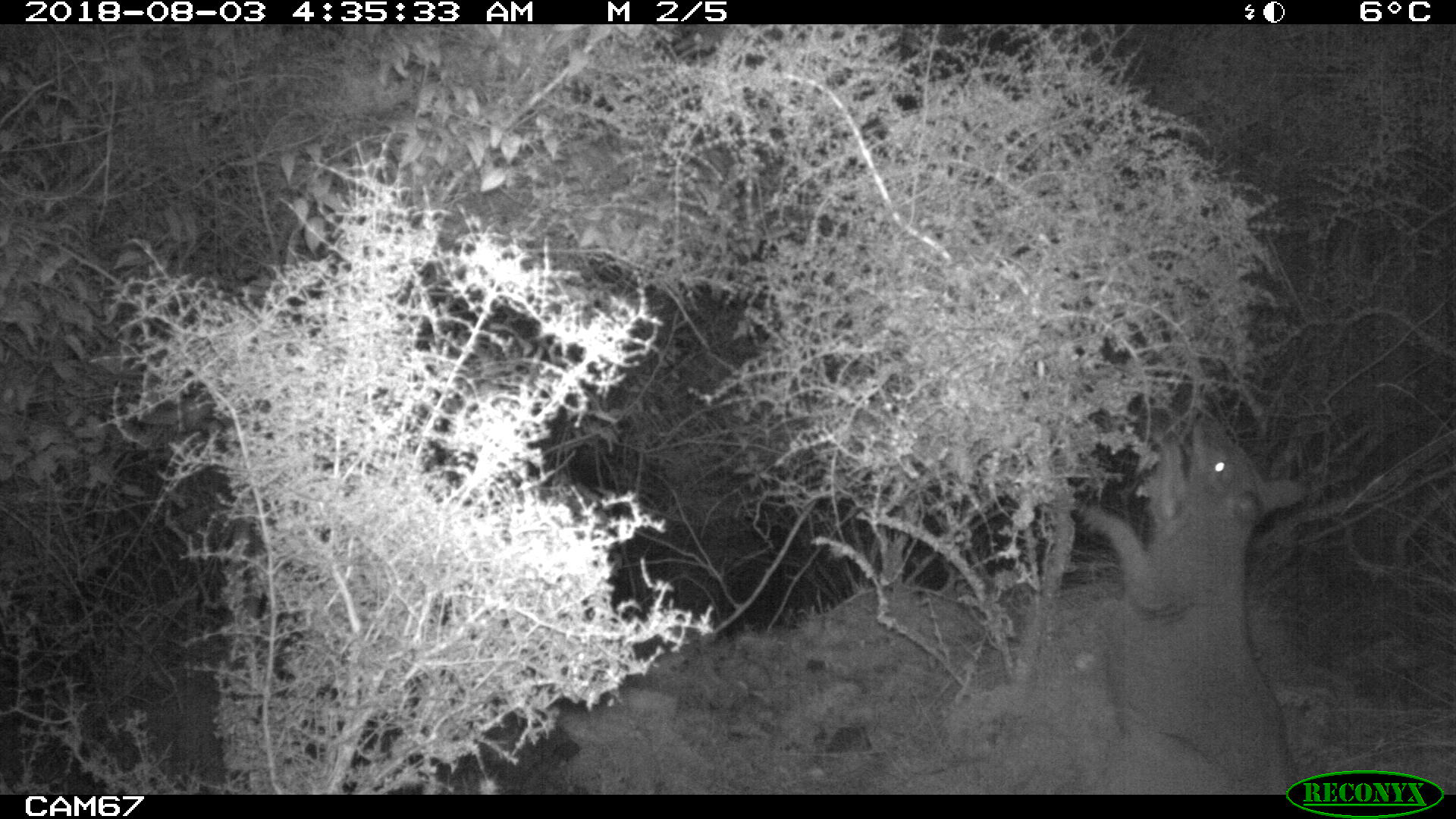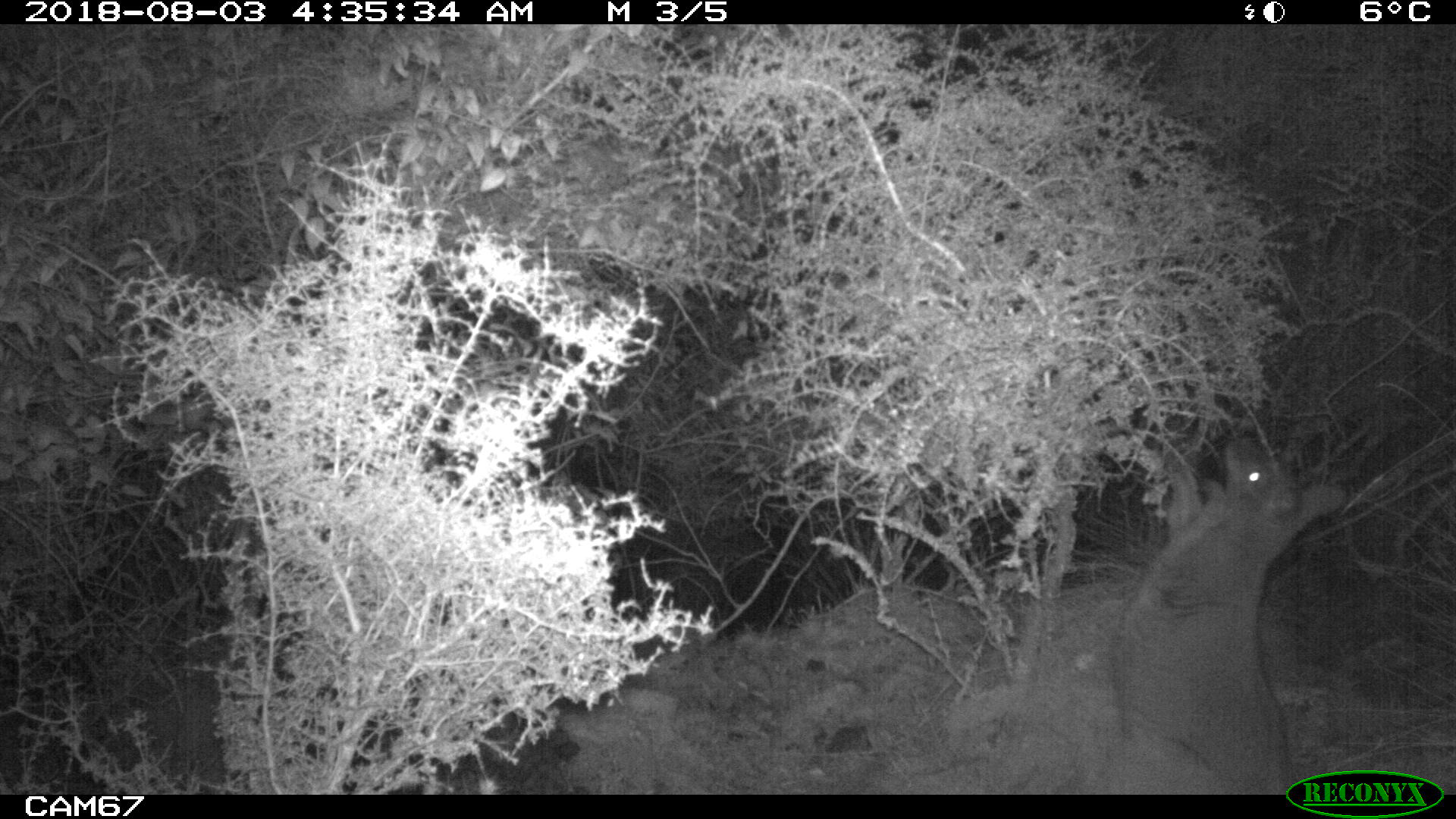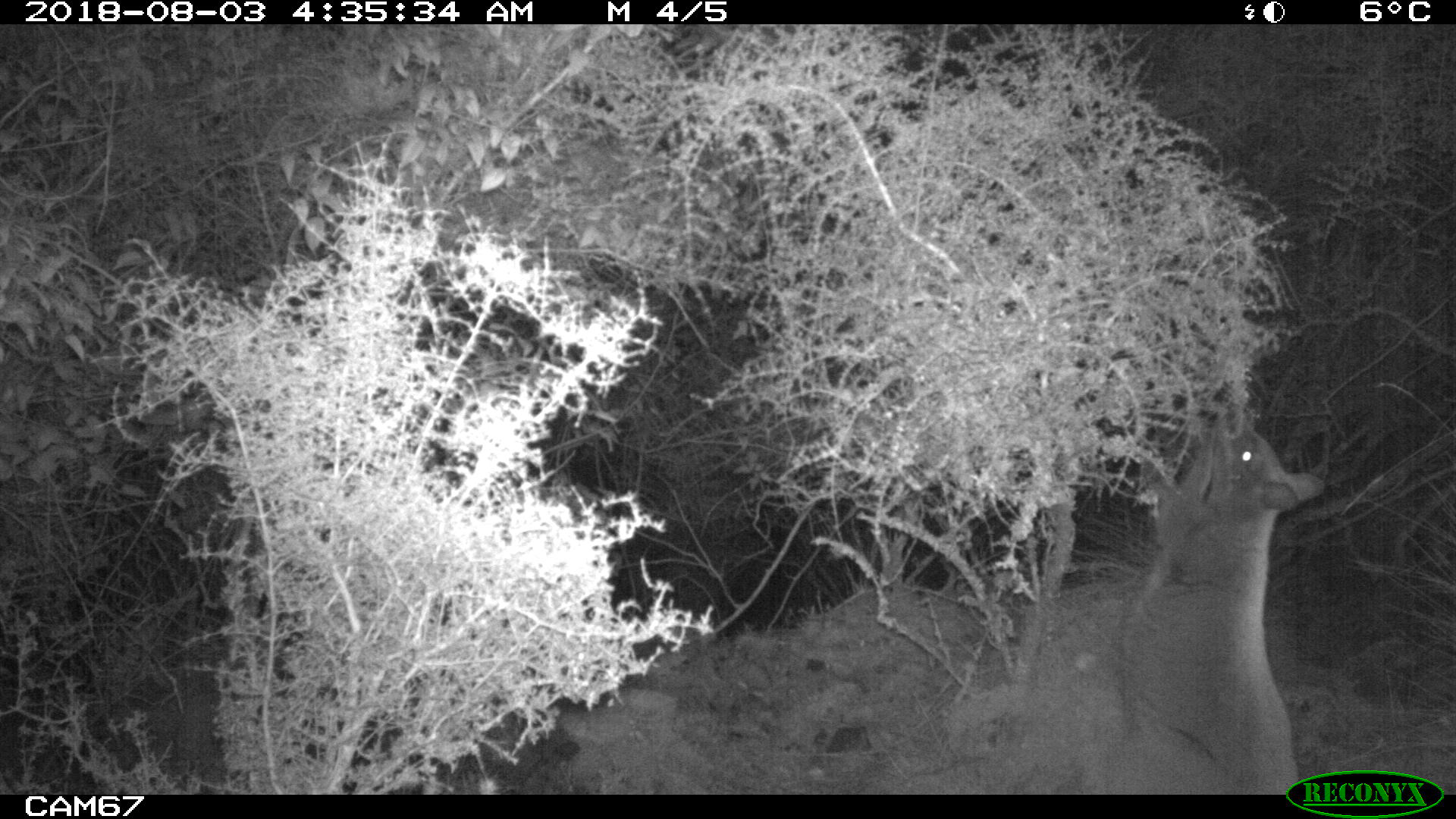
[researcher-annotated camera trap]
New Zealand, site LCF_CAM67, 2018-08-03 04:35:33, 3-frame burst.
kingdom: Animalia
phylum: Chordata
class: Mammalia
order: Diprotodontia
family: Macropodidae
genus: Notamacropus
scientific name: Notamacropus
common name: wallaby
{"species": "wallaby (Notamacropus)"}